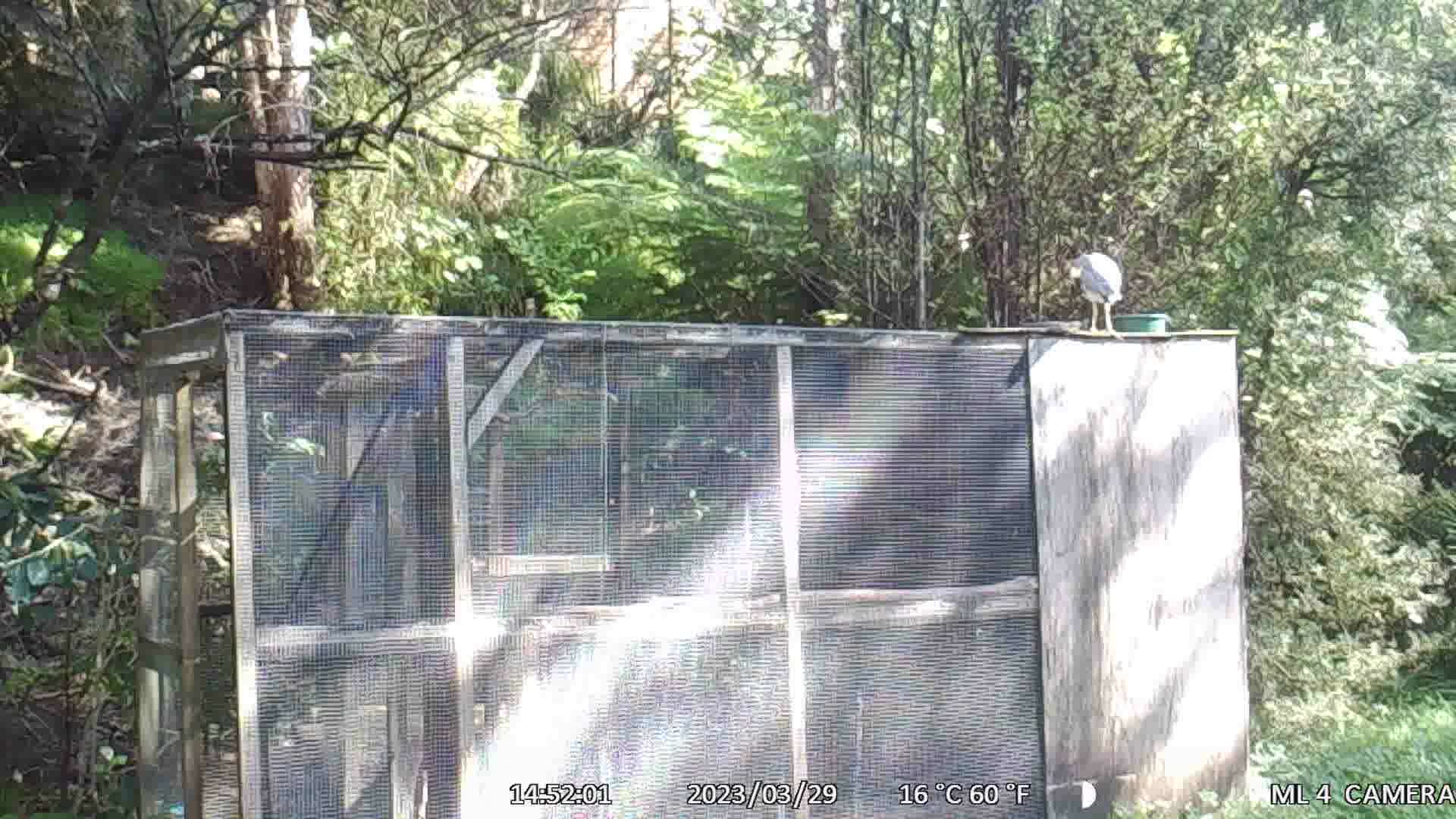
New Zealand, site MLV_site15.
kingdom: Animalia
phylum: Chordata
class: Aves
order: Pelecaniformes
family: Ardeidae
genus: Egretta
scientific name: Egretta novaehollandiae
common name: white-faced heron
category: white faced heron